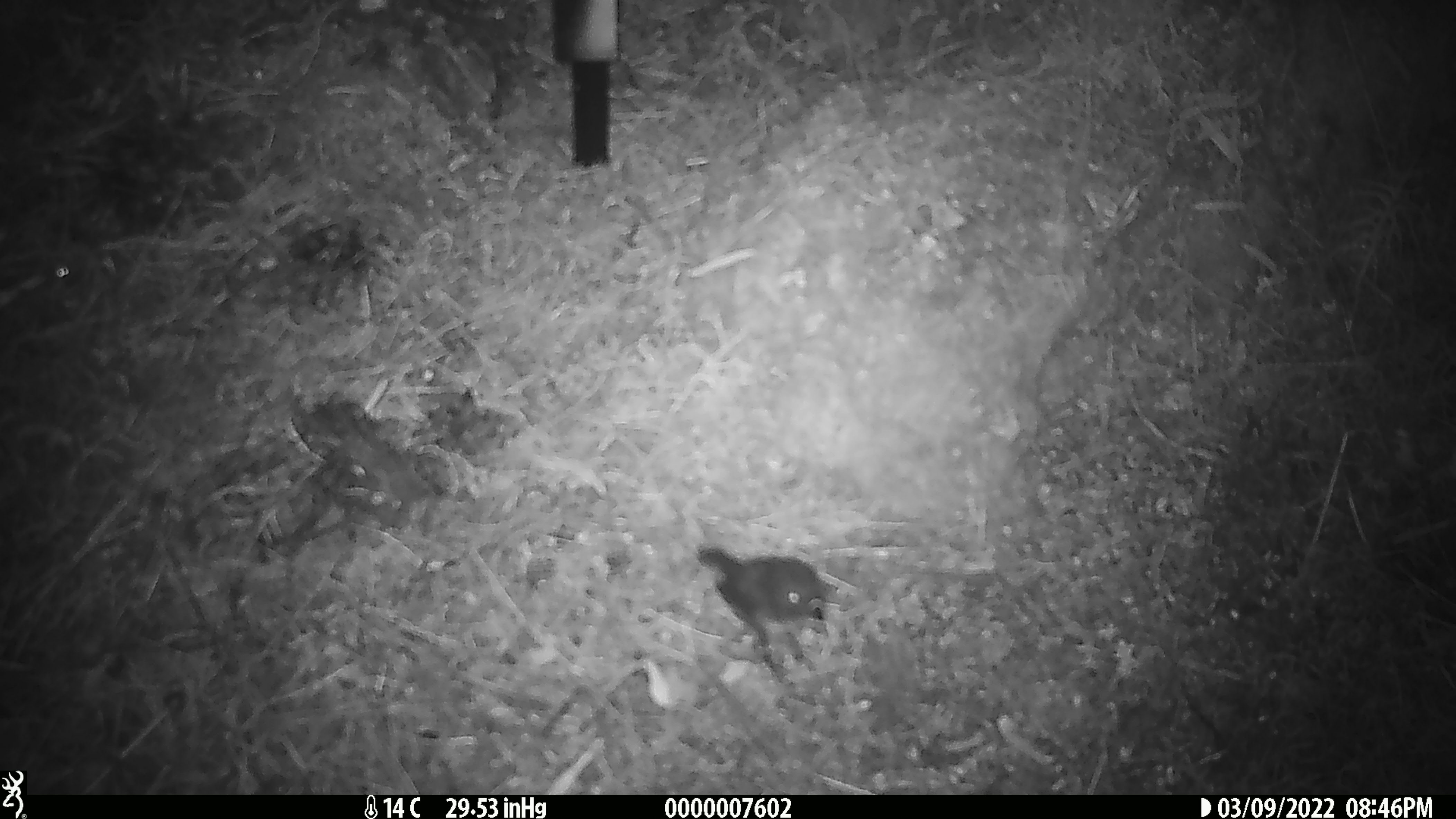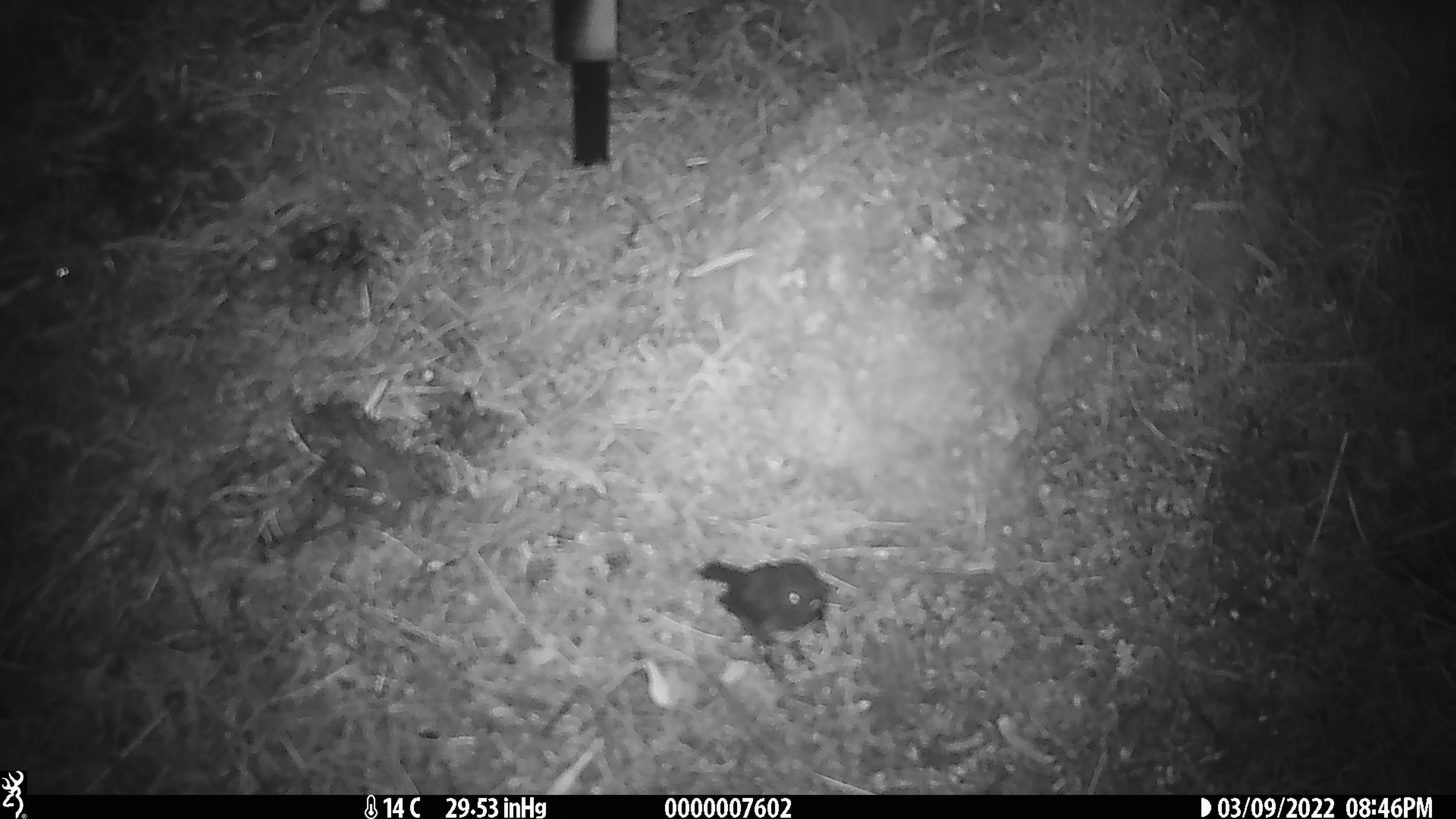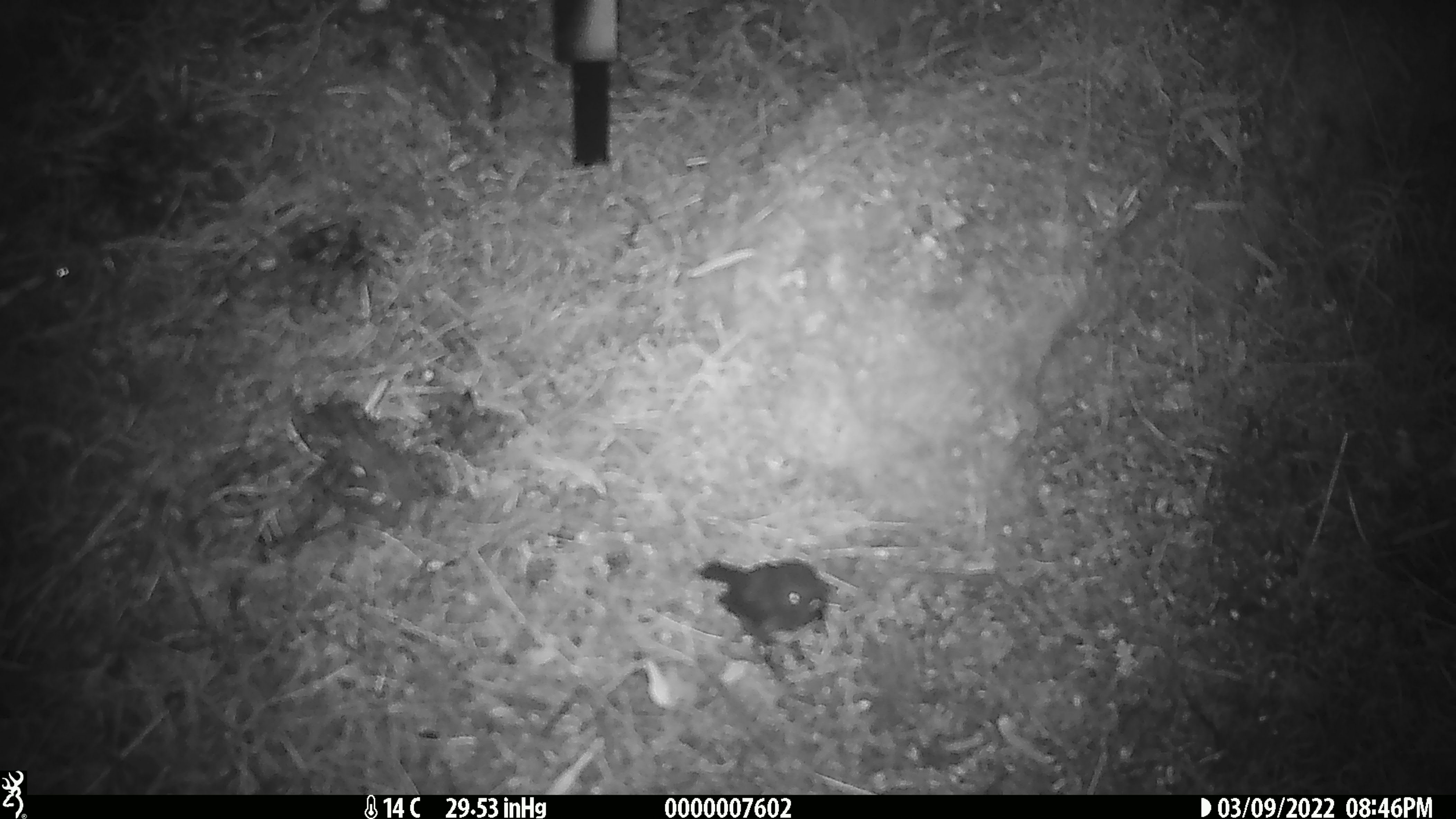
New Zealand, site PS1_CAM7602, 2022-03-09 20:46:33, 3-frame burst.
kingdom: Animalia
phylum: Chordata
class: Aves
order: Passeriformes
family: Petroicidae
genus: Petroica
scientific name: Petroica australis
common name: new zealand robin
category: robin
Robin (new zealand robin) (Petroica australis).